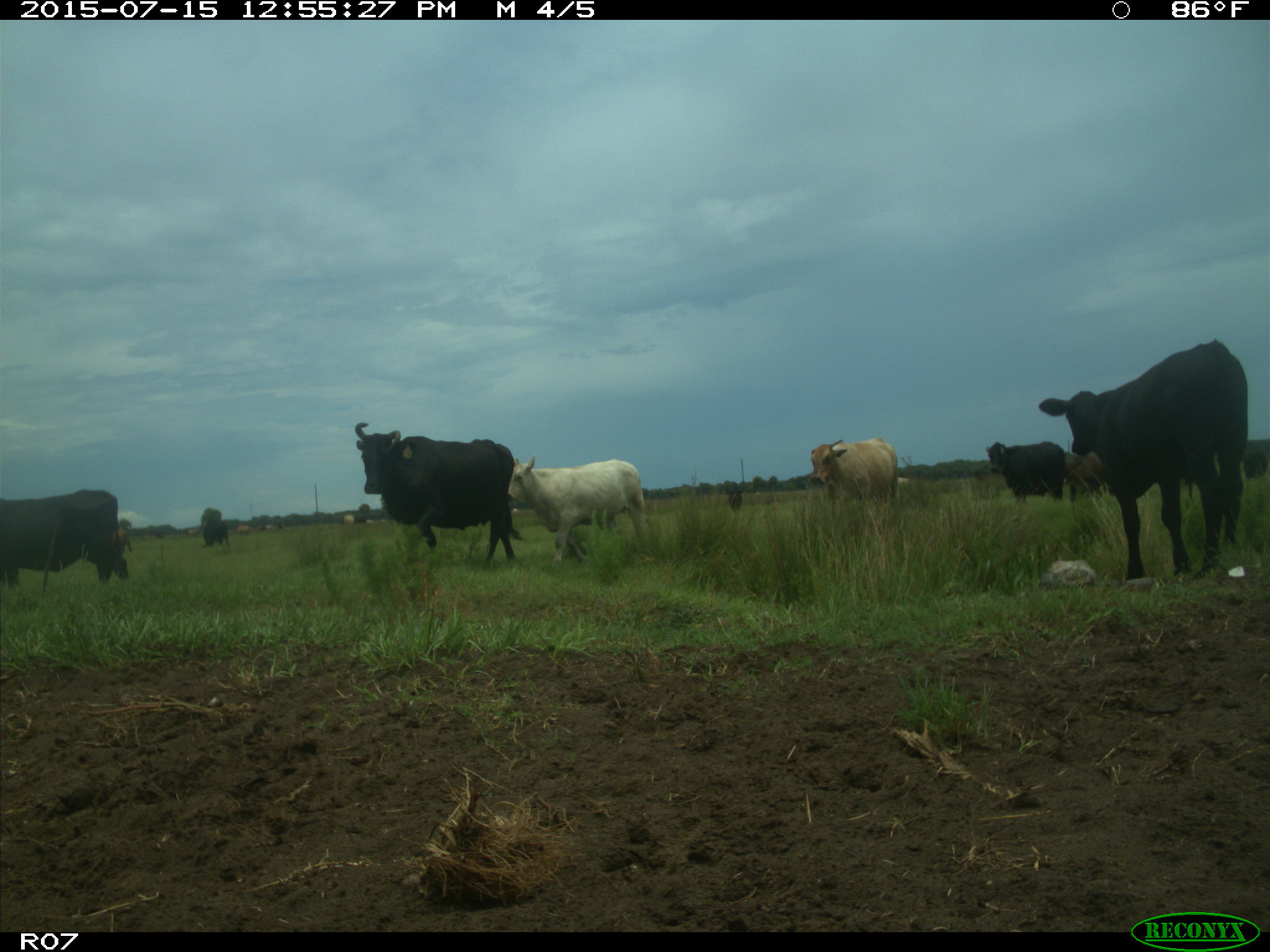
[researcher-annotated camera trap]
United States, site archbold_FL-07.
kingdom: Animalia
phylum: Chordata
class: Mammalia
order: Artiodactyla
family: Bovidae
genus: Bos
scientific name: Bos taurus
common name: domestic cow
Bos taurus (domestic cow).